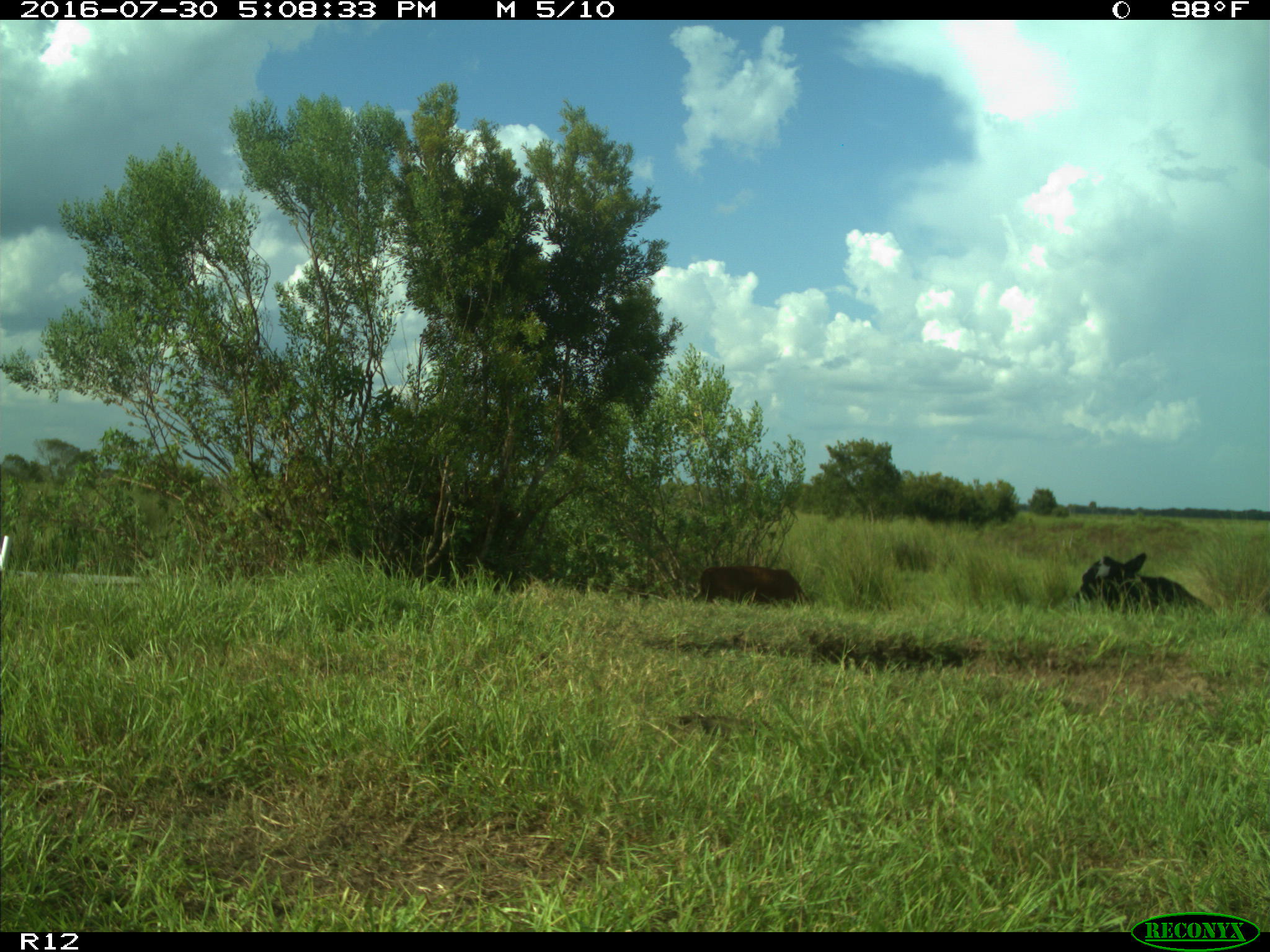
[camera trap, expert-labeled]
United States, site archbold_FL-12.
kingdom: Animalia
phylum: Chordata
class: Mammalia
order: Artiodactyla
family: Bovidae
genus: Bos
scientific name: Bos taurus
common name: domestic cow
Bos taurus (domestic cow).